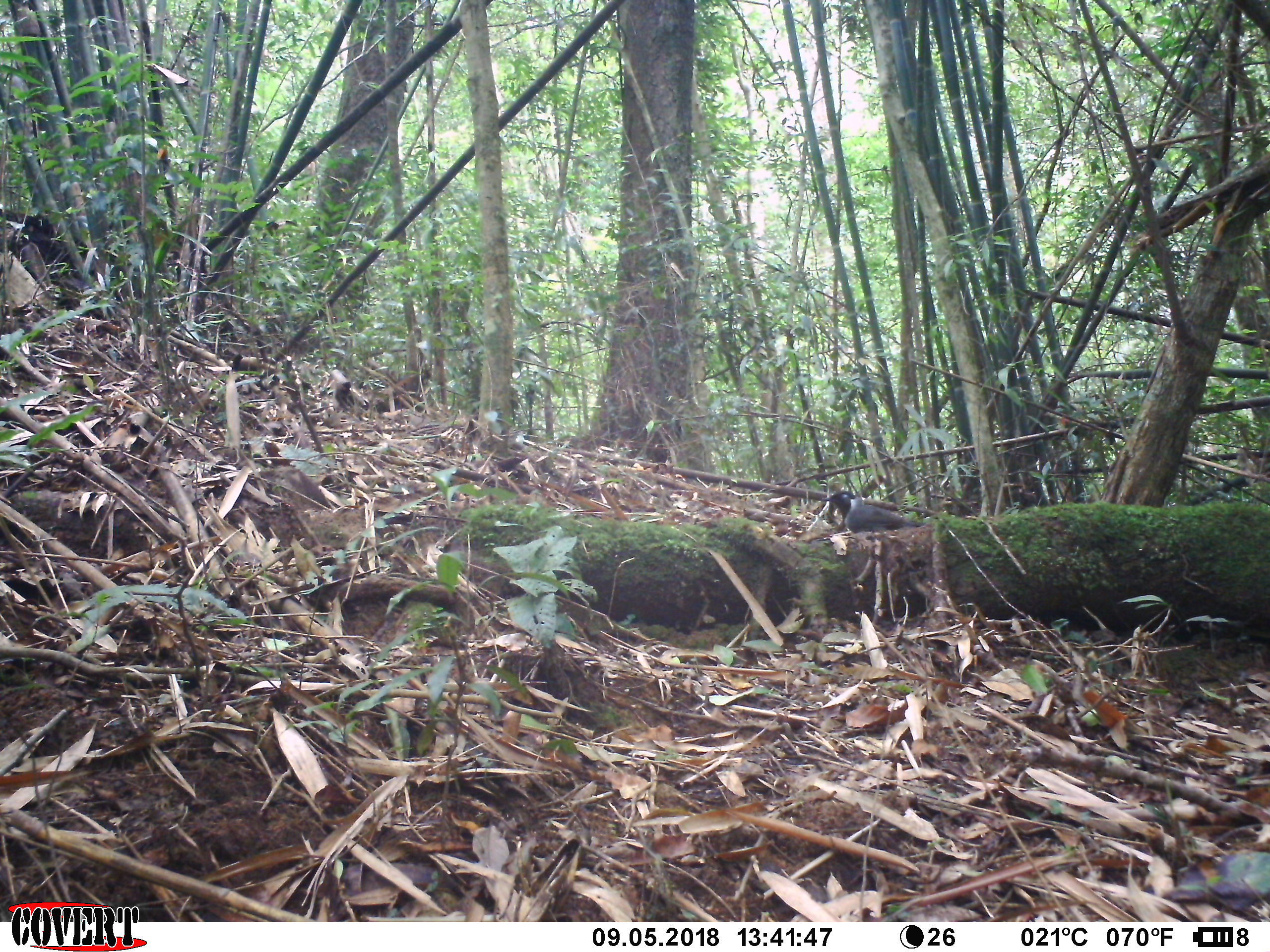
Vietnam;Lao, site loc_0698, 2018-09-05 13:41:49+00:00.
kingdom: Animalia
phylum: Chordata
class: Aves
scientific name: Aves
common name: bird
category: unidentified bird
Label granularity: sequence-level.